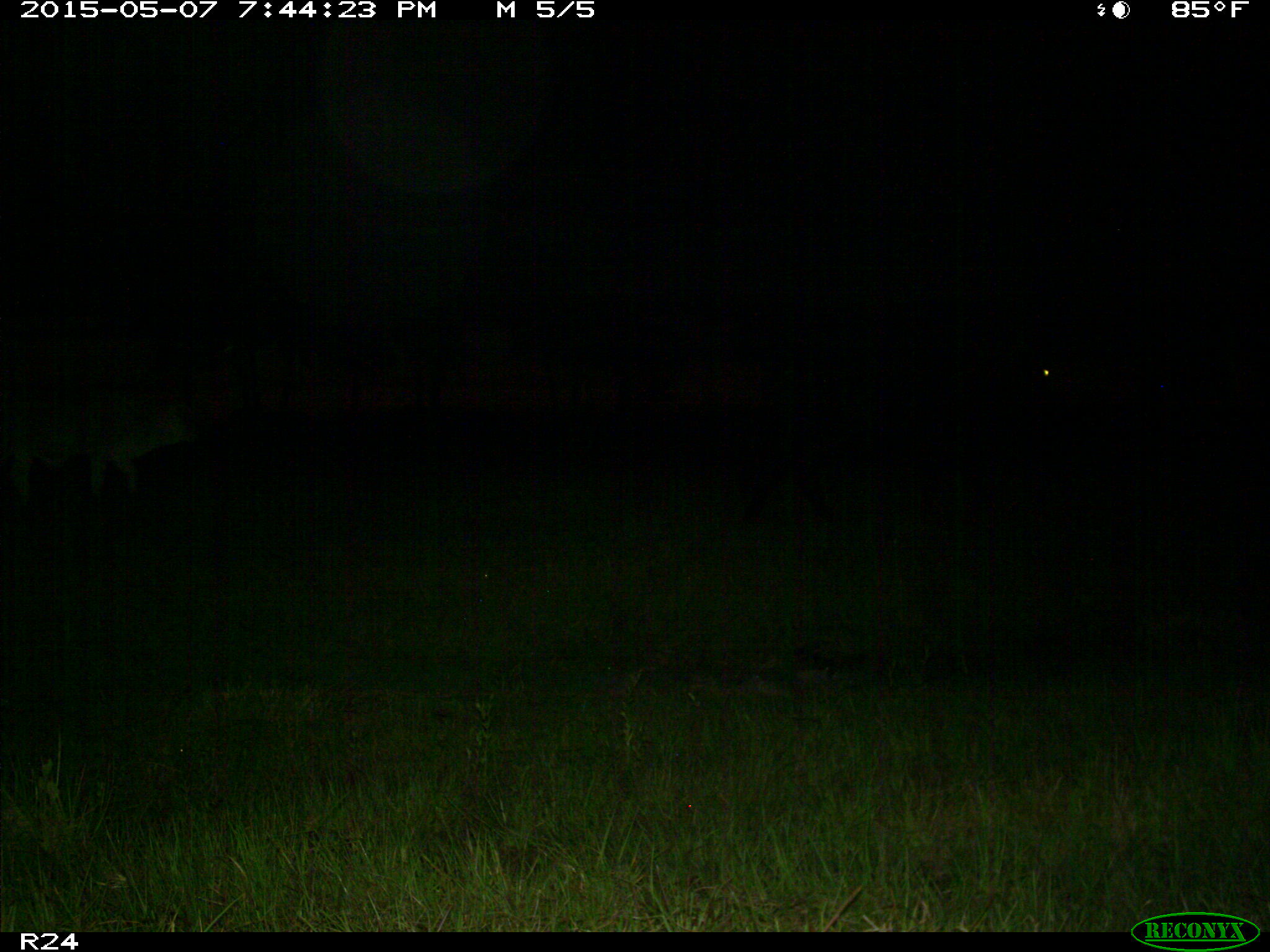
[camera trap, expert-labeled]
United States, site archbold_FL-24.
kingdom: Animalia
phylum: Chordata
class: Mammalia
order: Artiodactyla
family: Bovidae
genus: Bos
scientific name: Bos taurus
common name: domestic cow